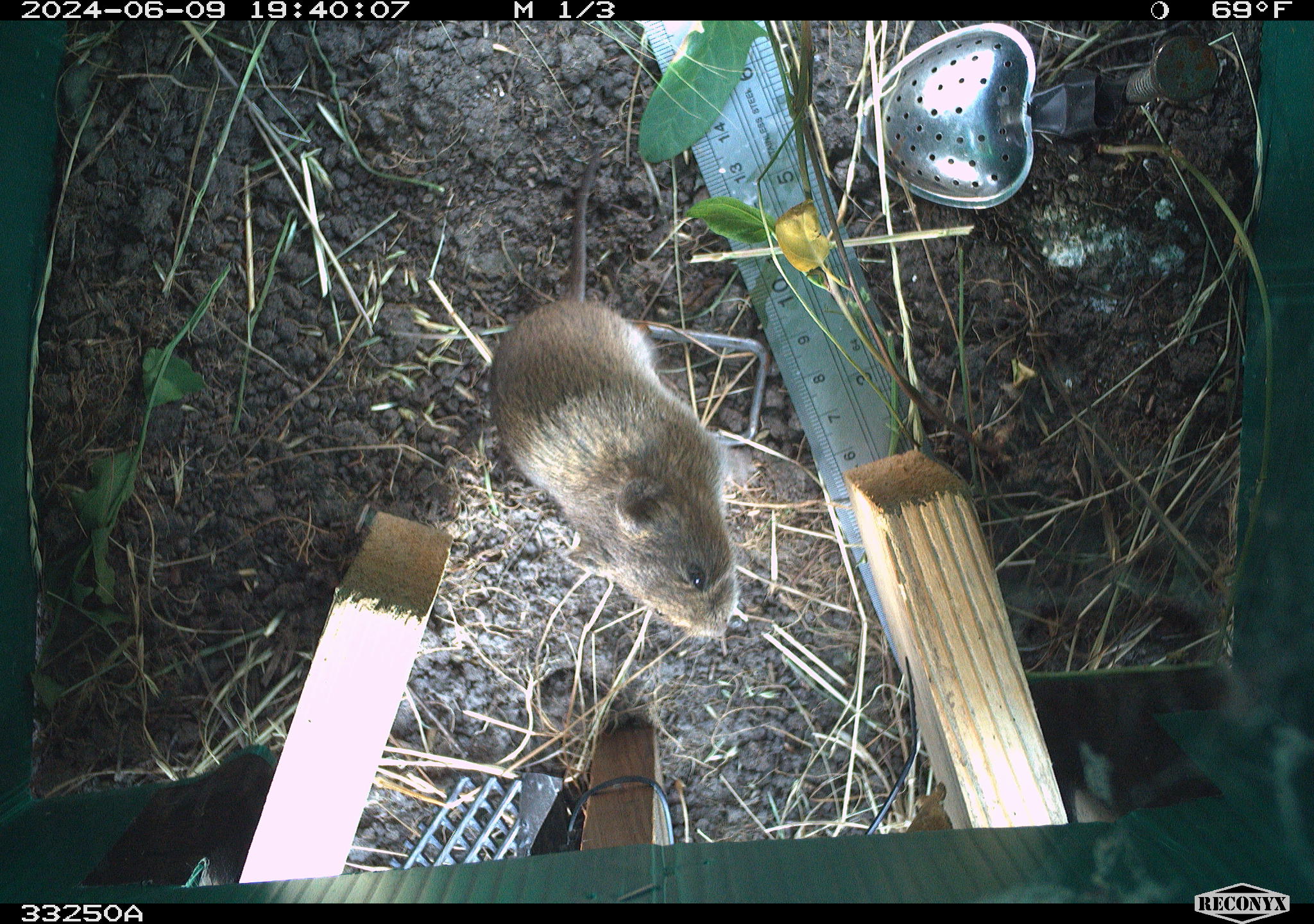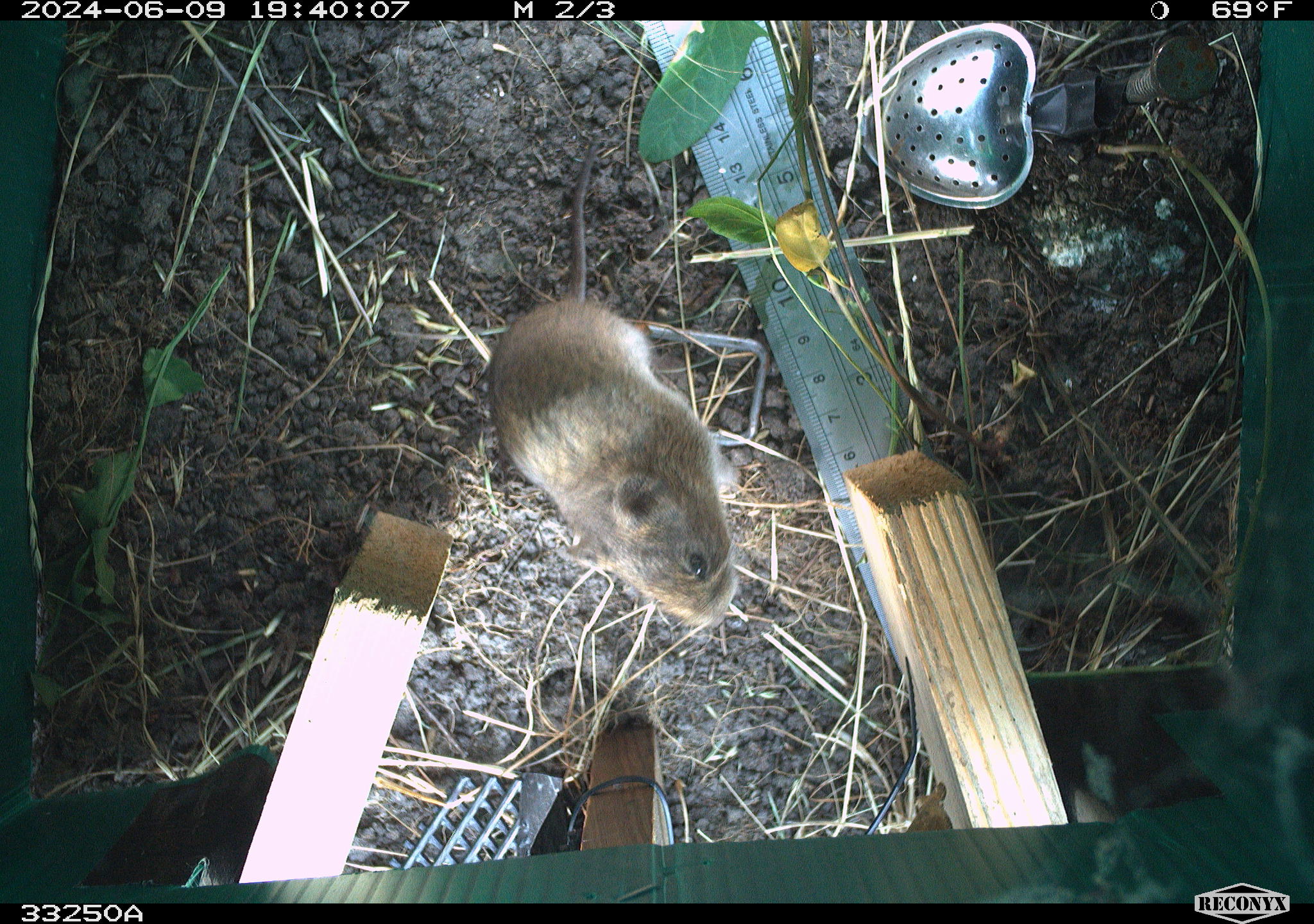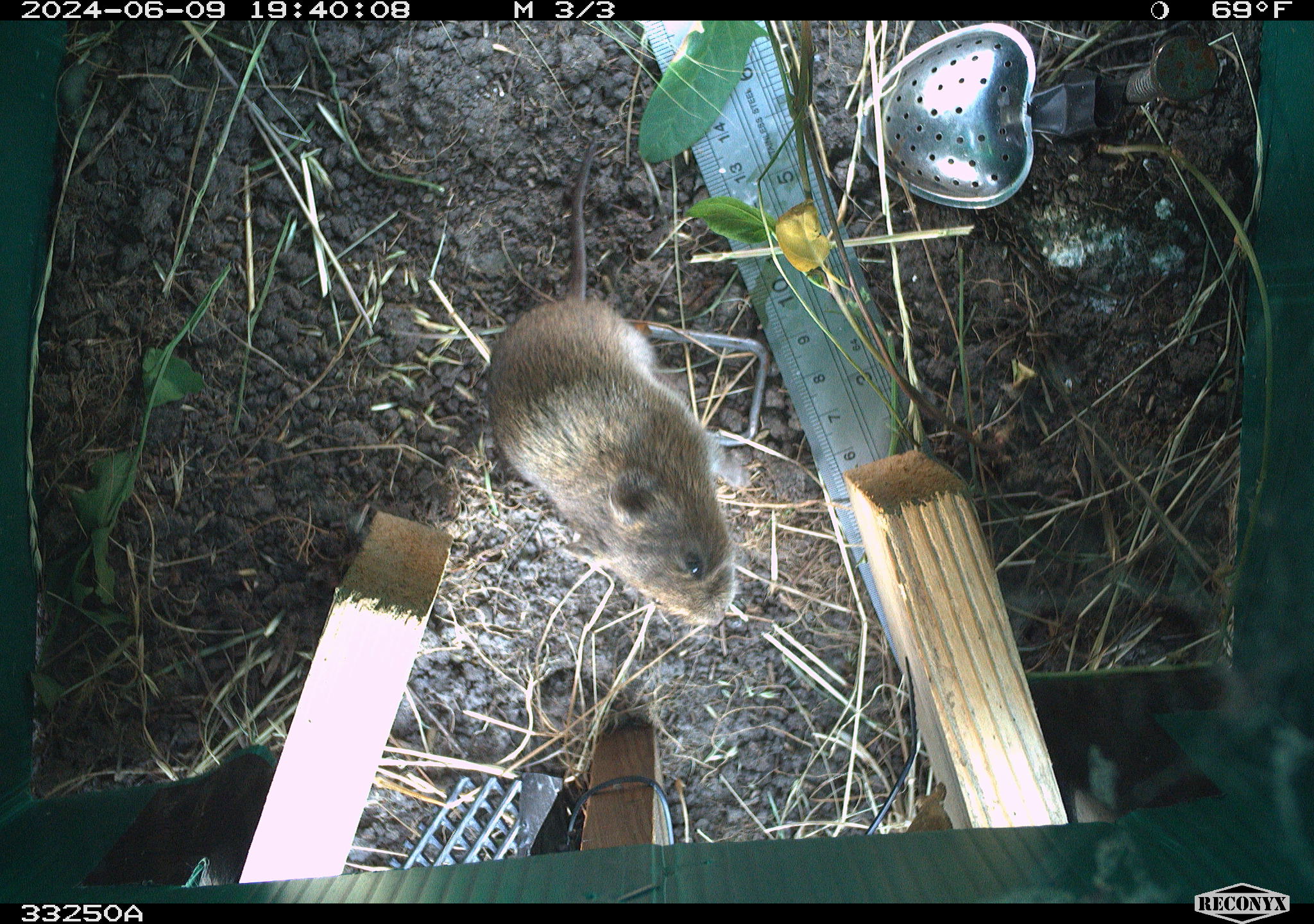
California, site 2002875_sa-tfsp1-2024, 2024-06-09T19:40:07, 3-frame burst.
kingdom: Animalia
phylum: Chordata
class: Mammalia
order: Rodentia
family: Cricetidae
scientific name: Arvicolinae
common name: voles, lemmings, and muskrats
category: arvicolinae subfamily